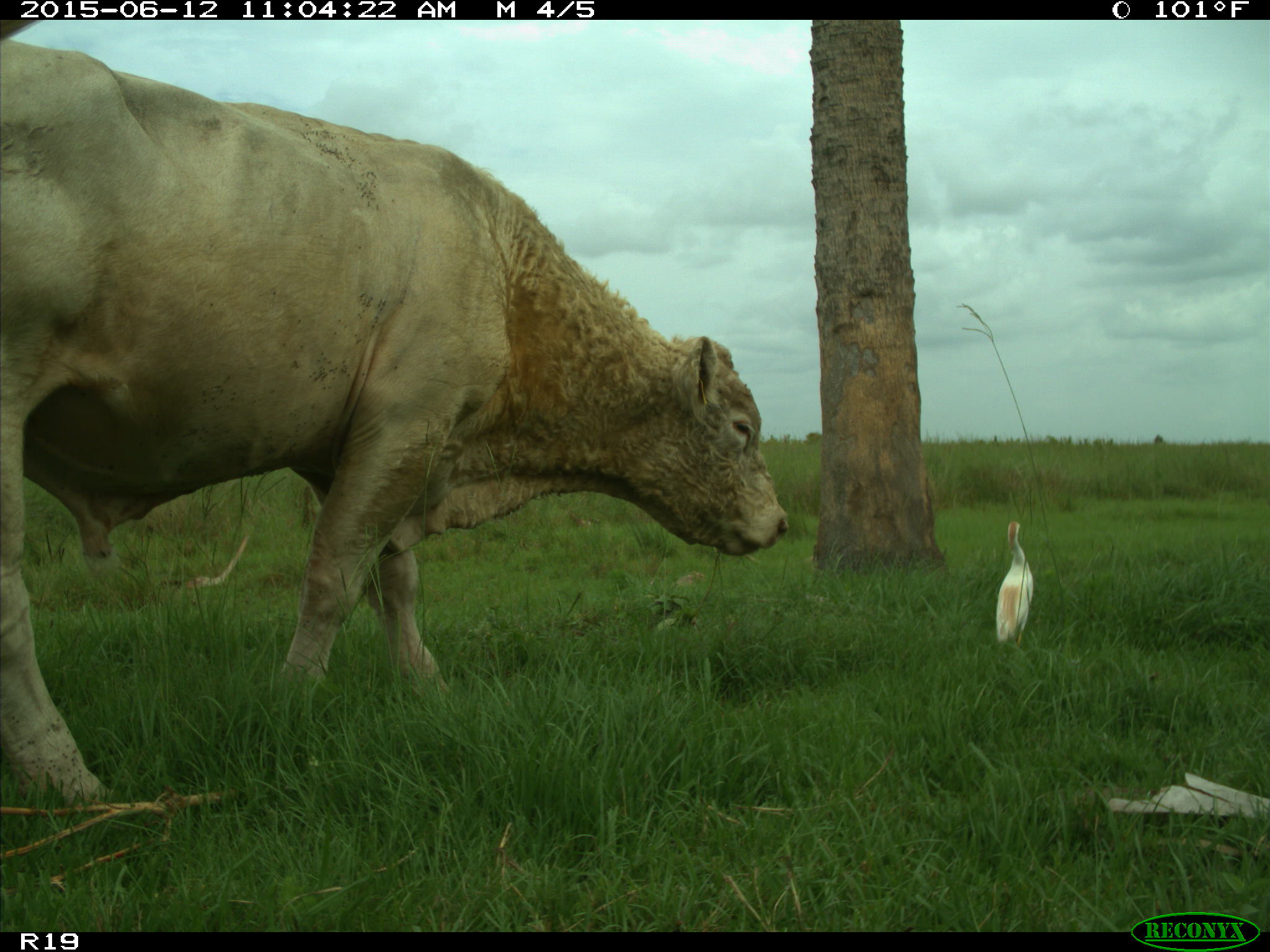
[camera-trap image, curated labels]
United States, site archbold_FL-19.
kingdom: Animalia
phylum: Chordata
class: Mammalia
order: Artiodactyla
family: Bovidae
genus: Bos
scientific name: Bos taurus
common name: domestic cow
Bos taurus (domestic cow).